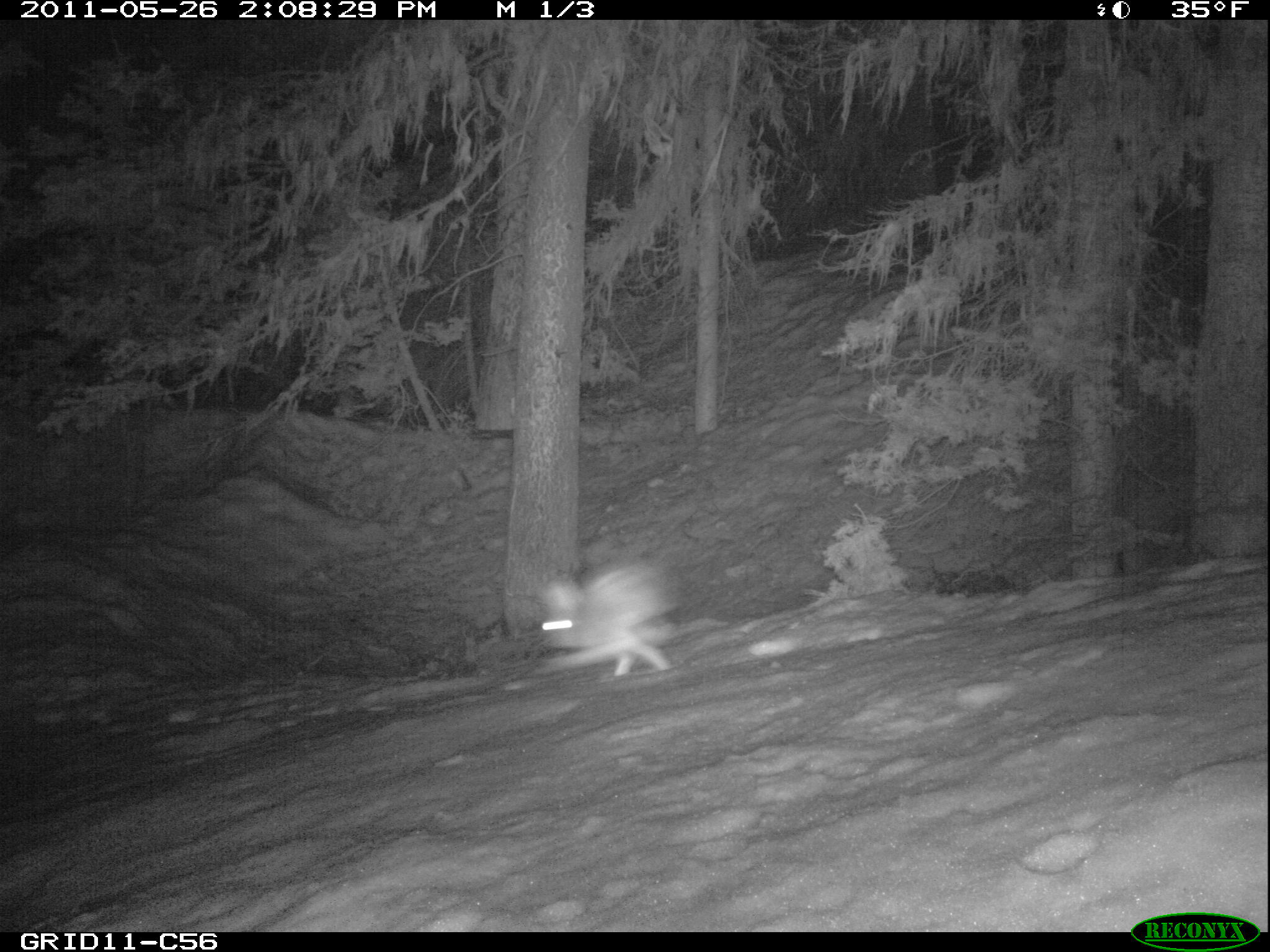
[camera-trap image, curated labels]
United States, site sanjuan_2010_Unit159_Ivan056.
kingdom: Animalia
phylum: Chordata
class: Mammalia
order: Lagomorpha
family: Leporidae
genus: Lepus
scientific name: Lepus americanus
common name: snowshoe hare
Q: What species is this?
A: Lepus americanus (snowshoe hare).